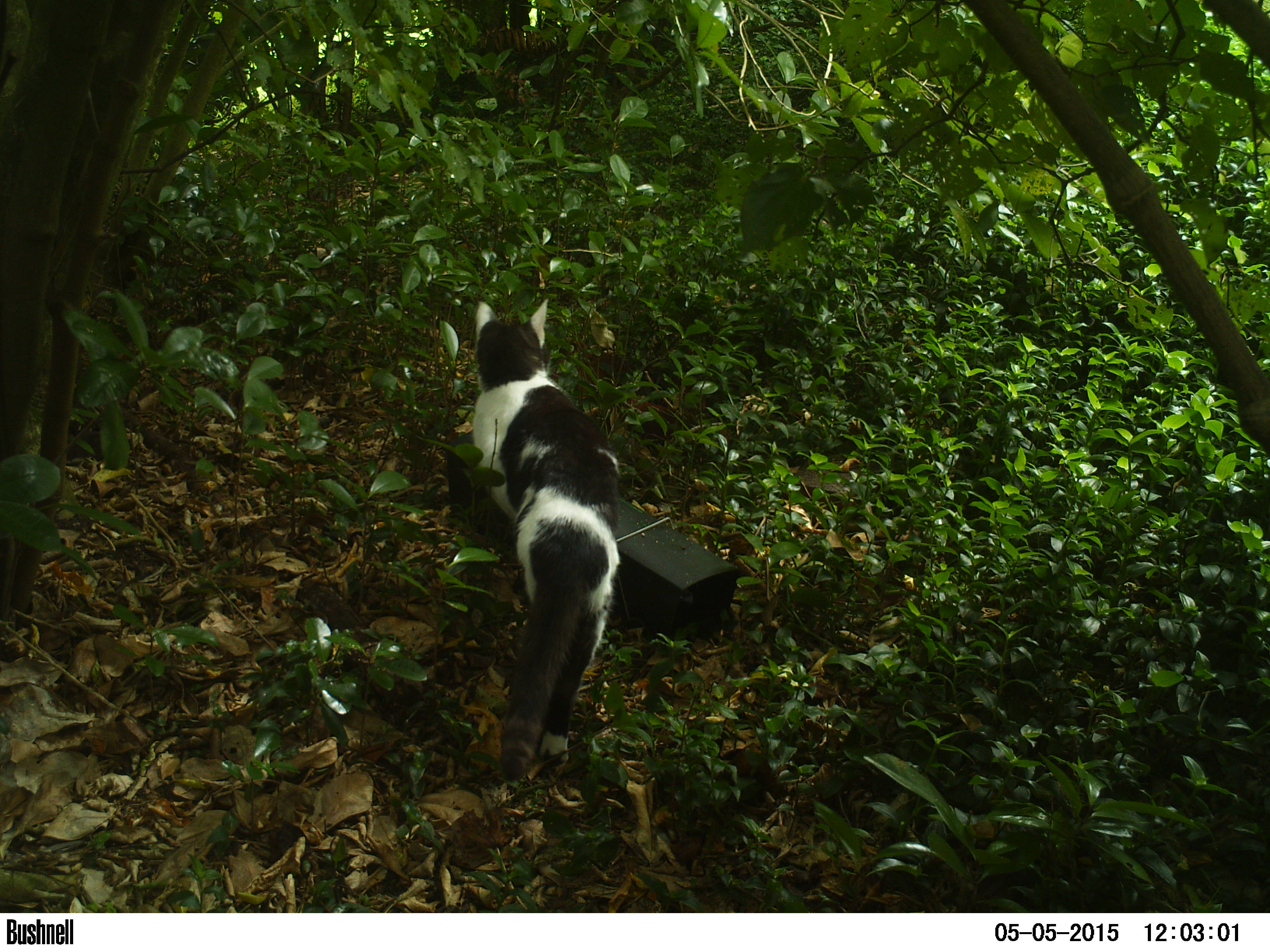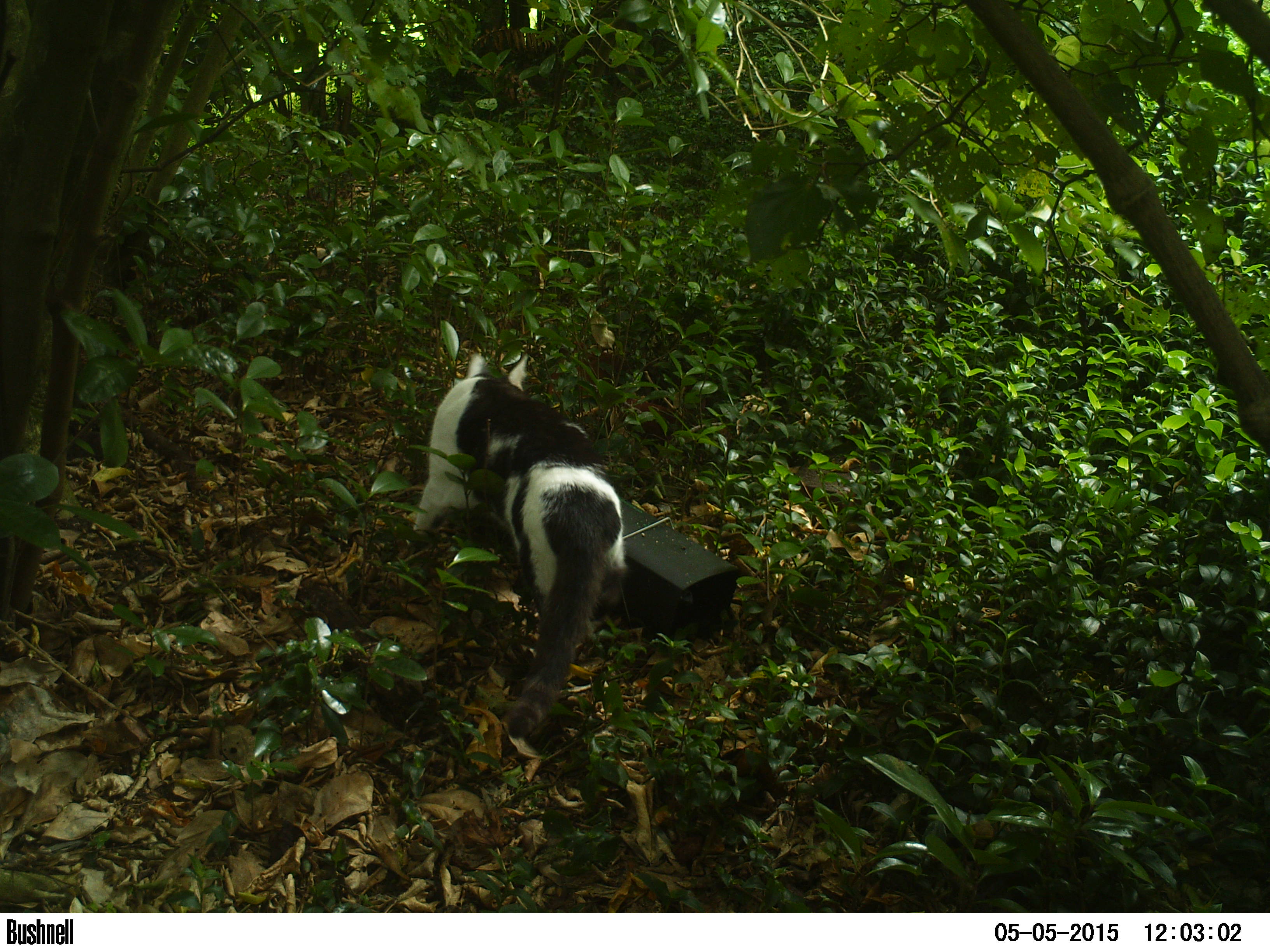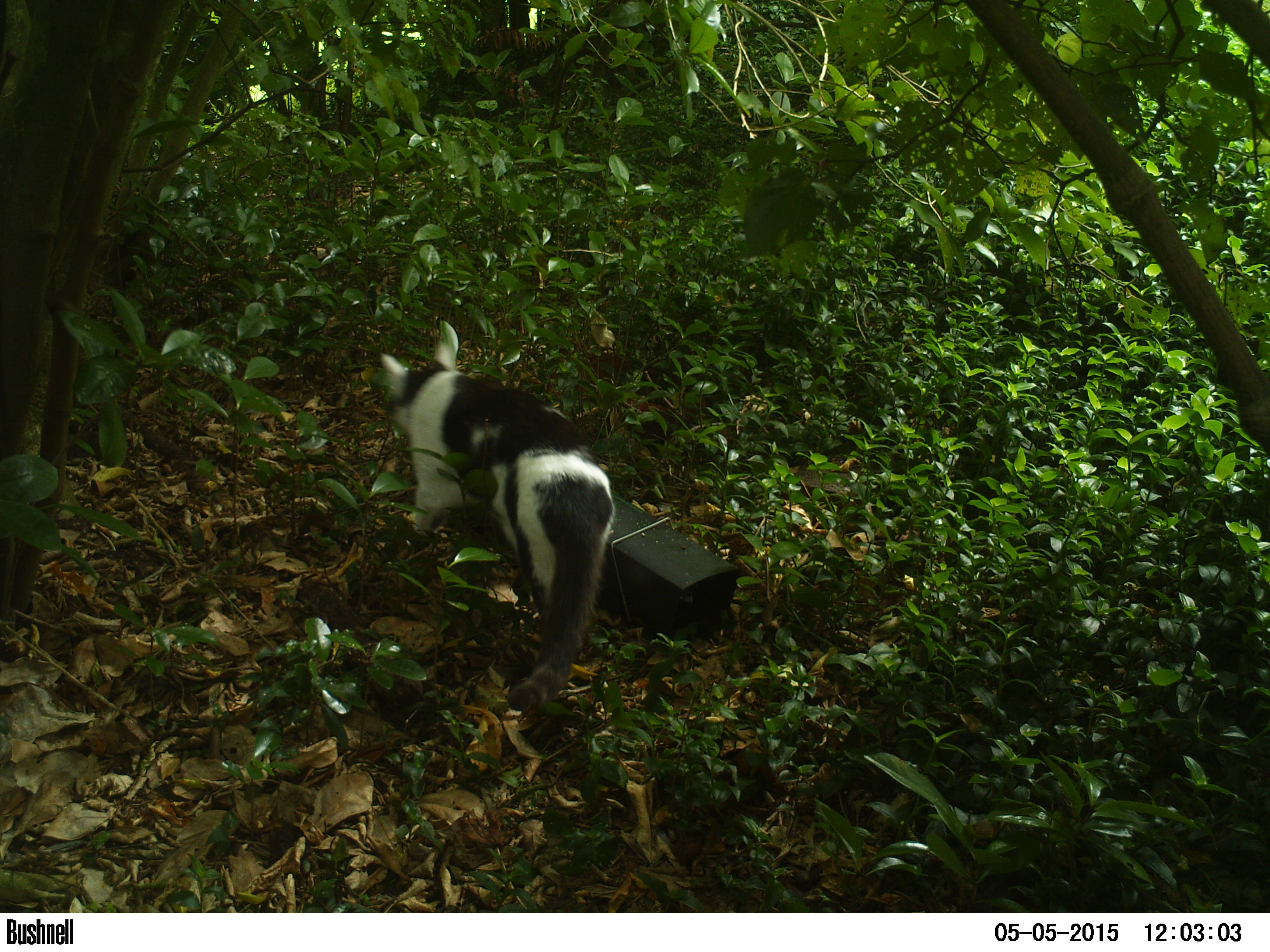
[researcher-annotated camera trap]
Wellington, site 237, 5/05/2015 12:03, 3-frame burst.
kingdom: Animalia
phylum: Chordata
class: Mammalia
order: Carnivora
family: Felidae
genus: Felis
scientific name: Felis catus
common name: cat